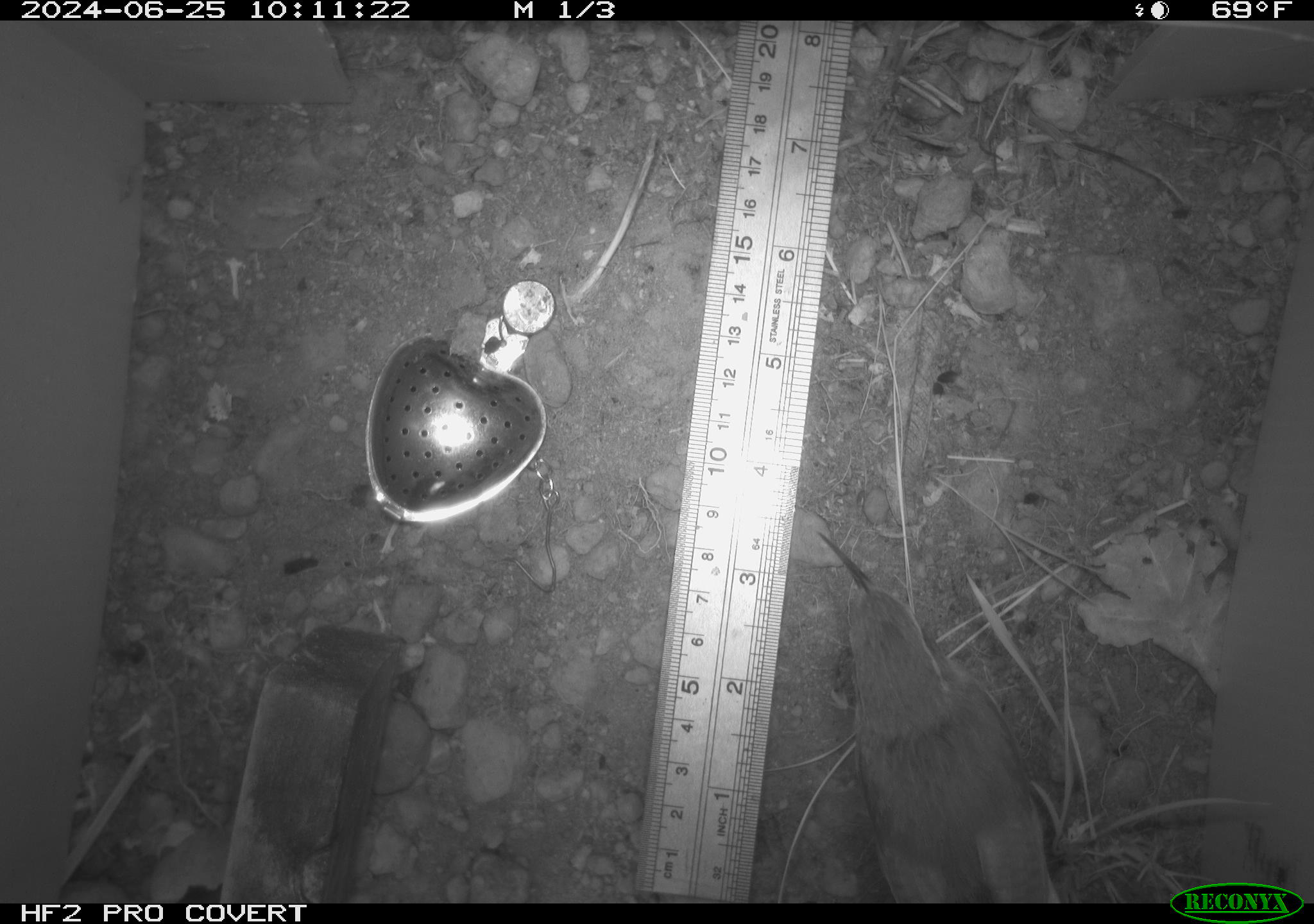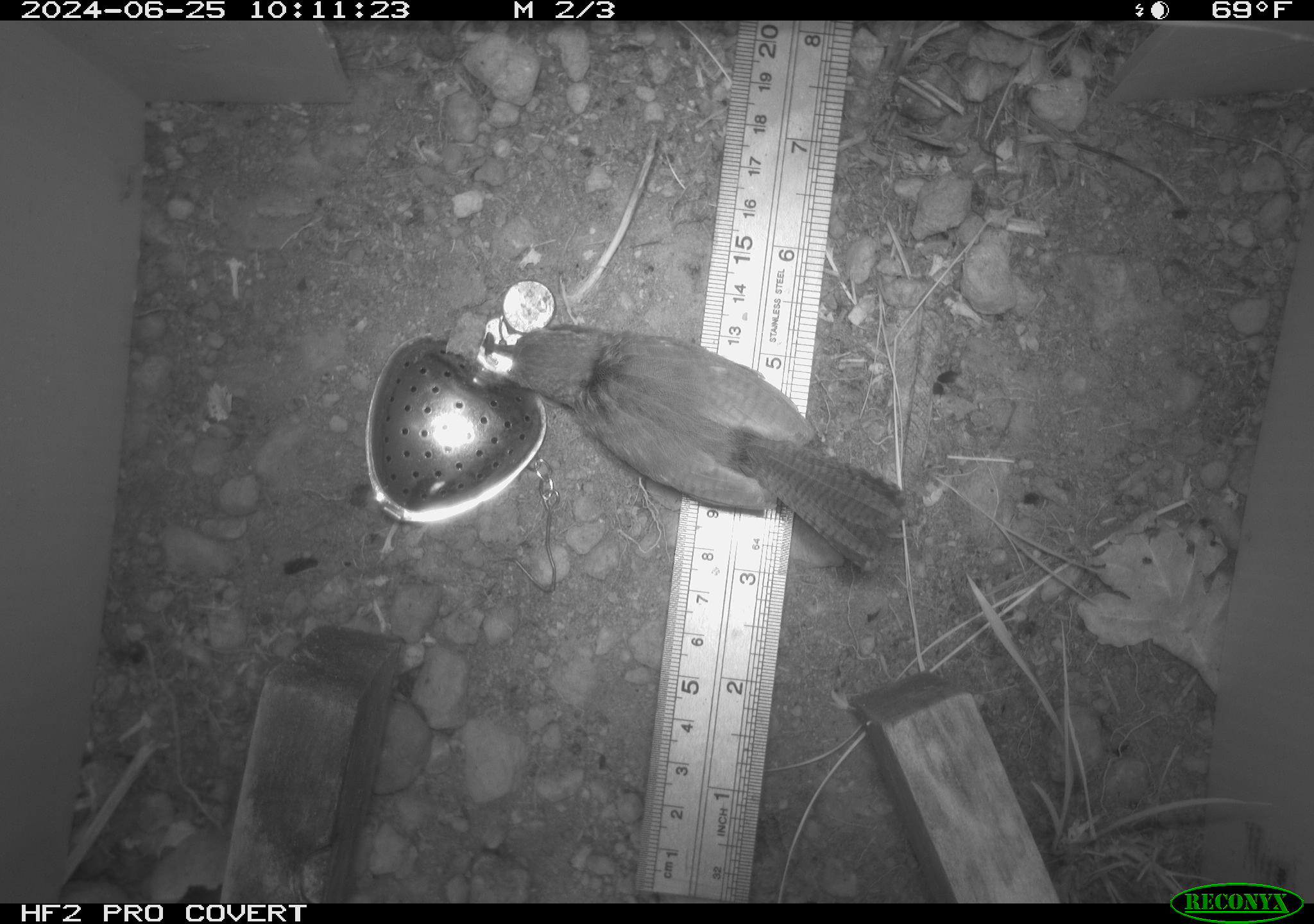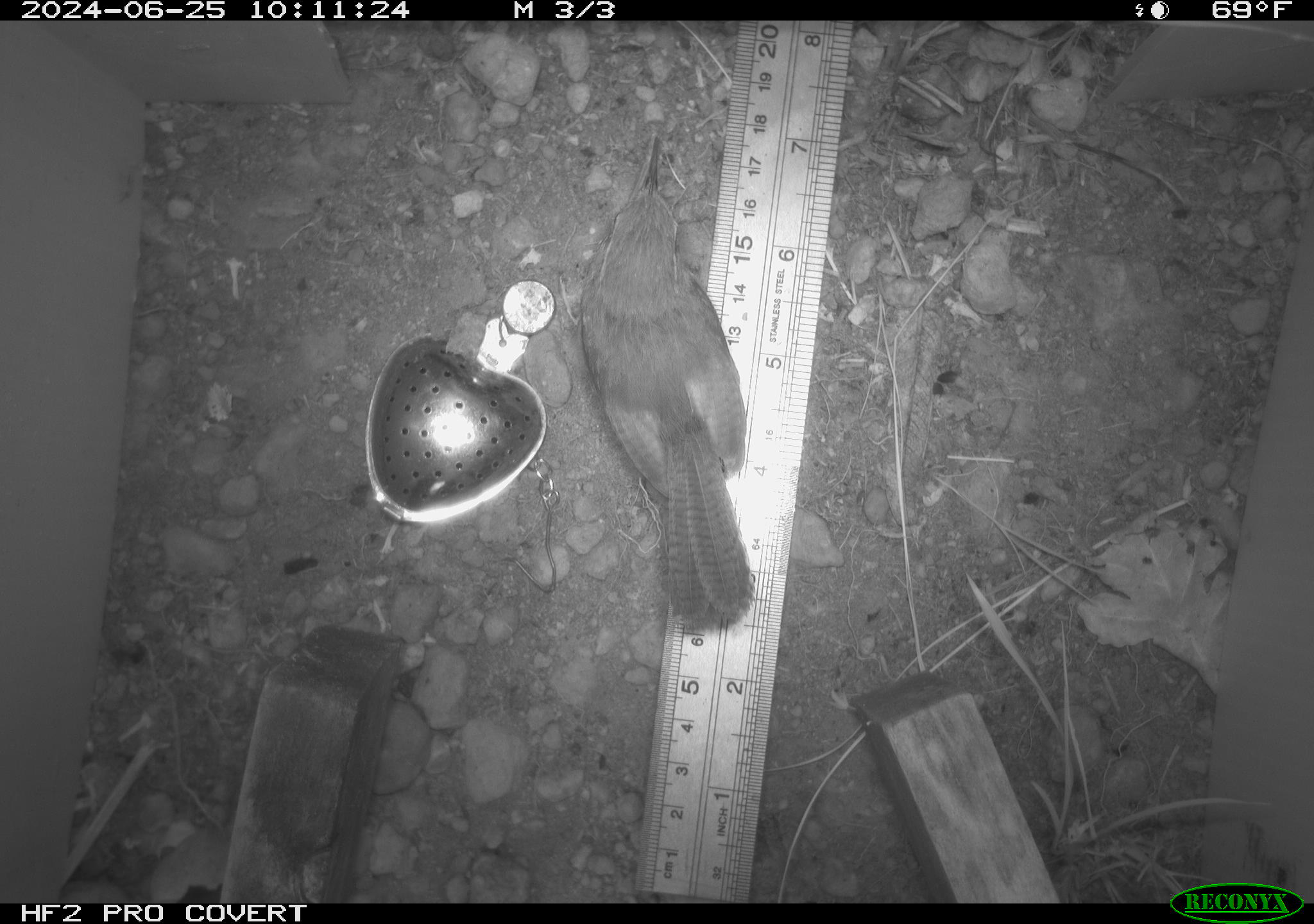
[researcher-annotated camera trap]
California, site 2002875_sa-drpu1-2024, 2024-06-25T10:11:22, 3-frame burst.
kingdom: Animalia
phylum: Chordata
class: Aves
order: Passeriformes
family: Troglodytidae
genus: Thryomanes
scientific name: Thryomanes bewickii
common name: bewick's wren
Bewick's wren (Thryomanes bewickii).